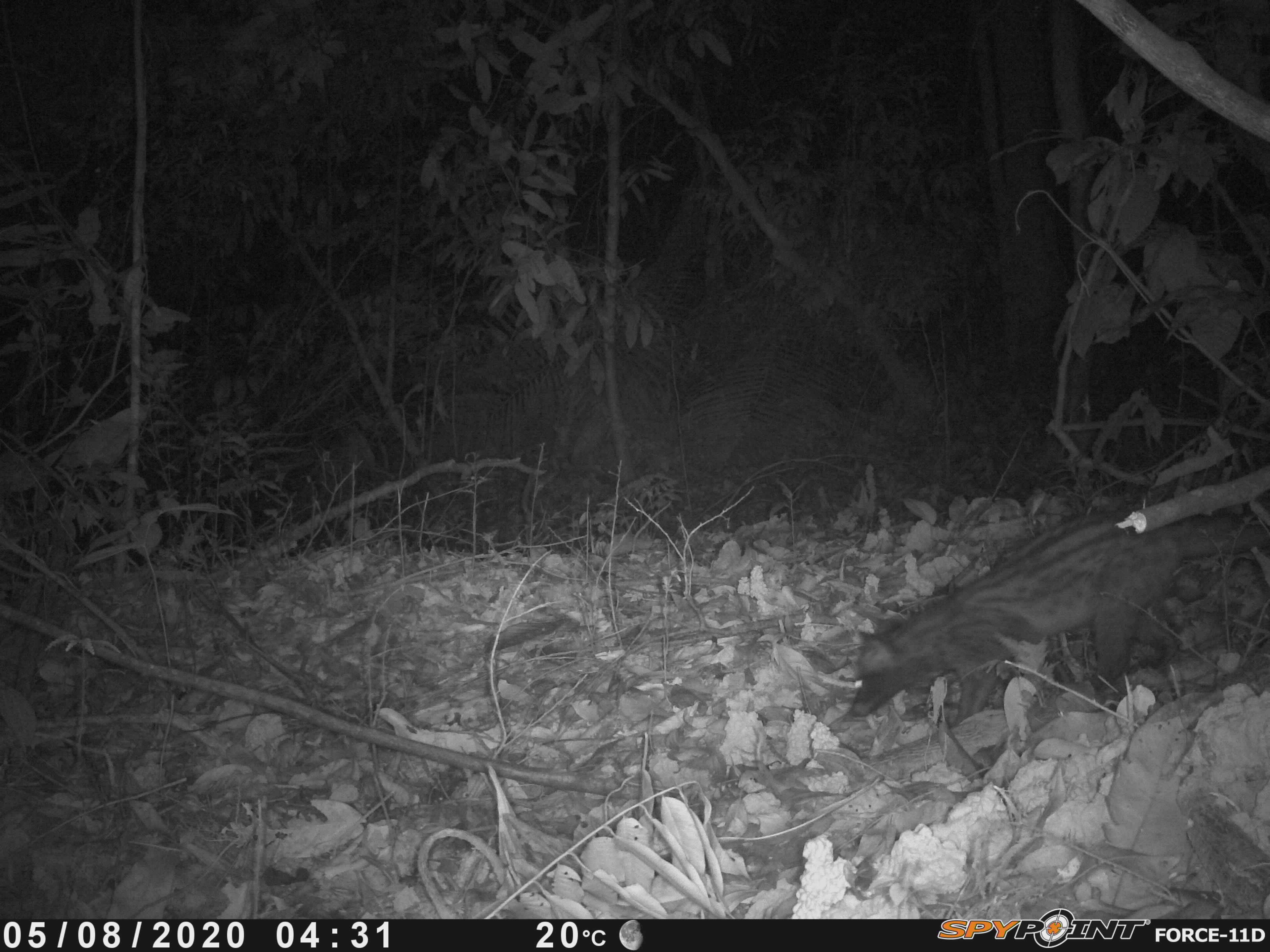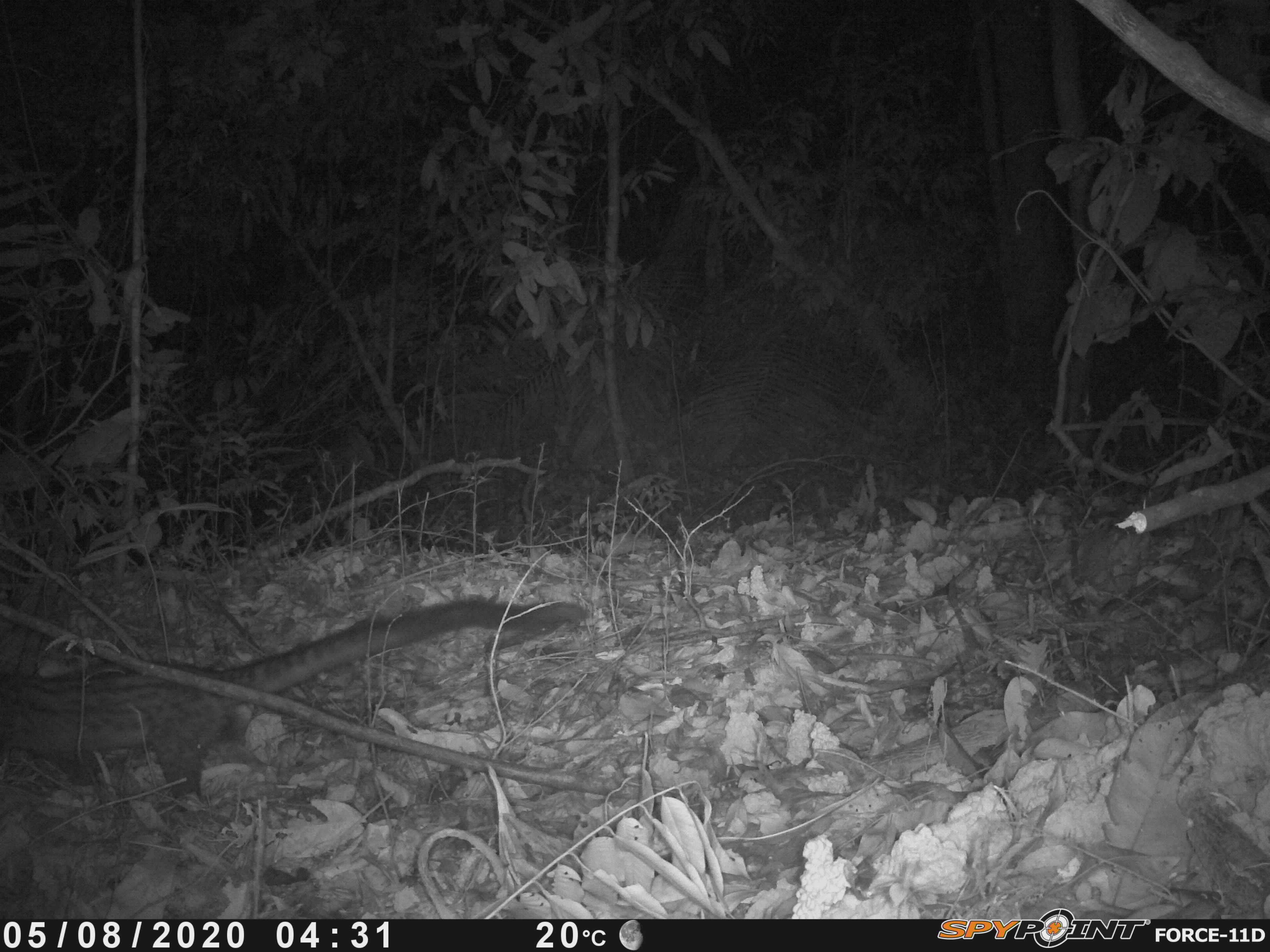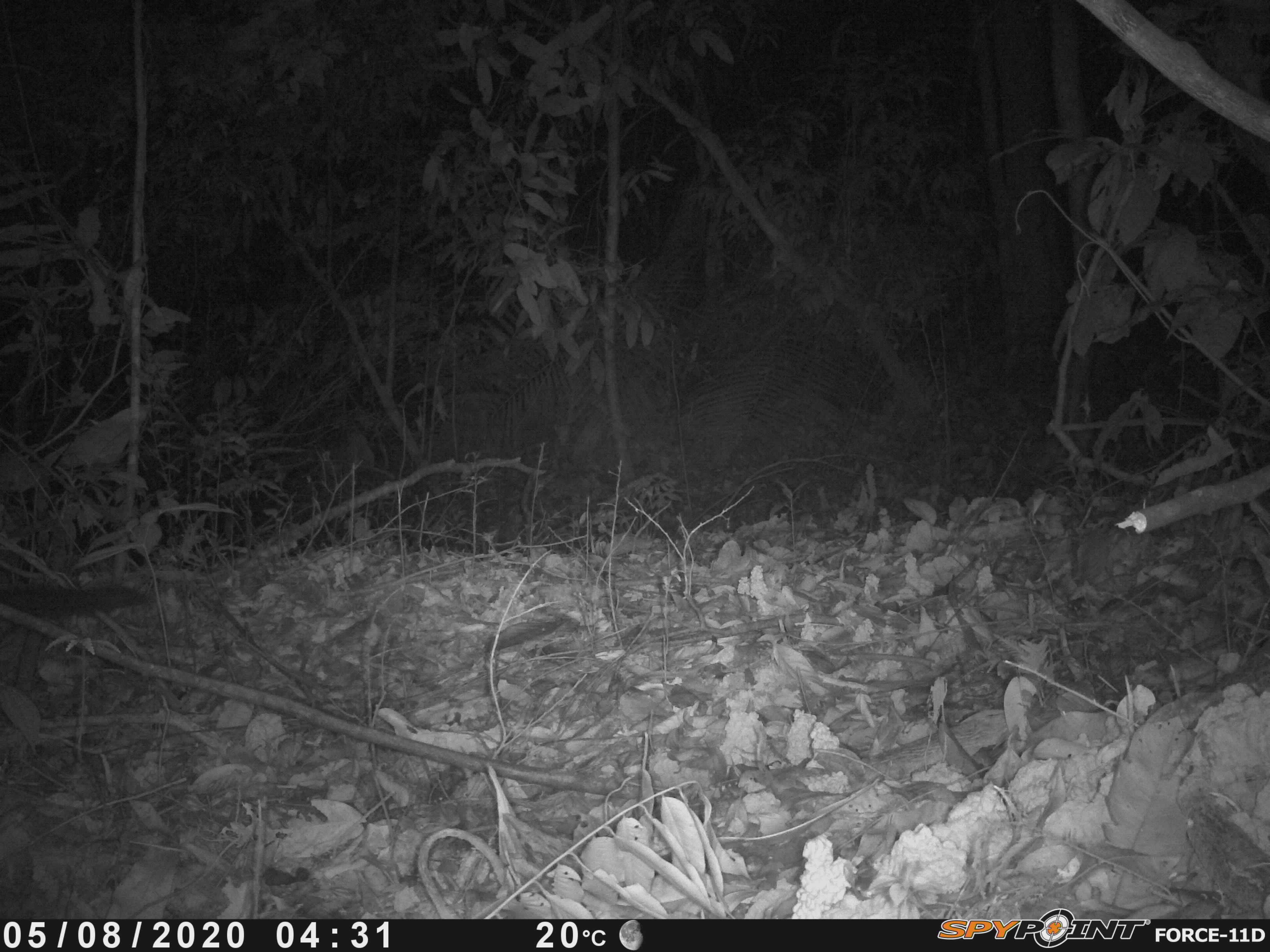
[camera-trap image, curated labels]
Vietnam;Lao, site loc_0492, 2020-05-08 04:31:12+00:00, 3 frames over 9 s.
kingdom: Animalia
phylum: Chordata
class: Mammalia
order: Carnivora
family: Viverridae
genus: Paradoxurus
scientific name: Paradoxurus hermaphroditus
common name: common palm civet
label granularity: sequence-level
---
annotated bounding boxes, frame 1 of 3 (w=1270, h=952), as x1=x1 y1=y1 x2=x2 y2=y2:
common palm civet: x1=846 y1=505 x2=1268 y2=723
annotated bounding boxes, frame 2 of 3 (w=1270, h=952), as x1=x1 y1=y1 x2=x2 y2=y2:
common palm civet: x1=0 y1=596 x2=587 y2=812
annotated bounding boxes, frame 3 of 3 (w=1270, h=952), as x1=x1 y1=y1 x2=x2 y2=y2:
common palm civet: x1=0 y1=586 x2=147 y2=619